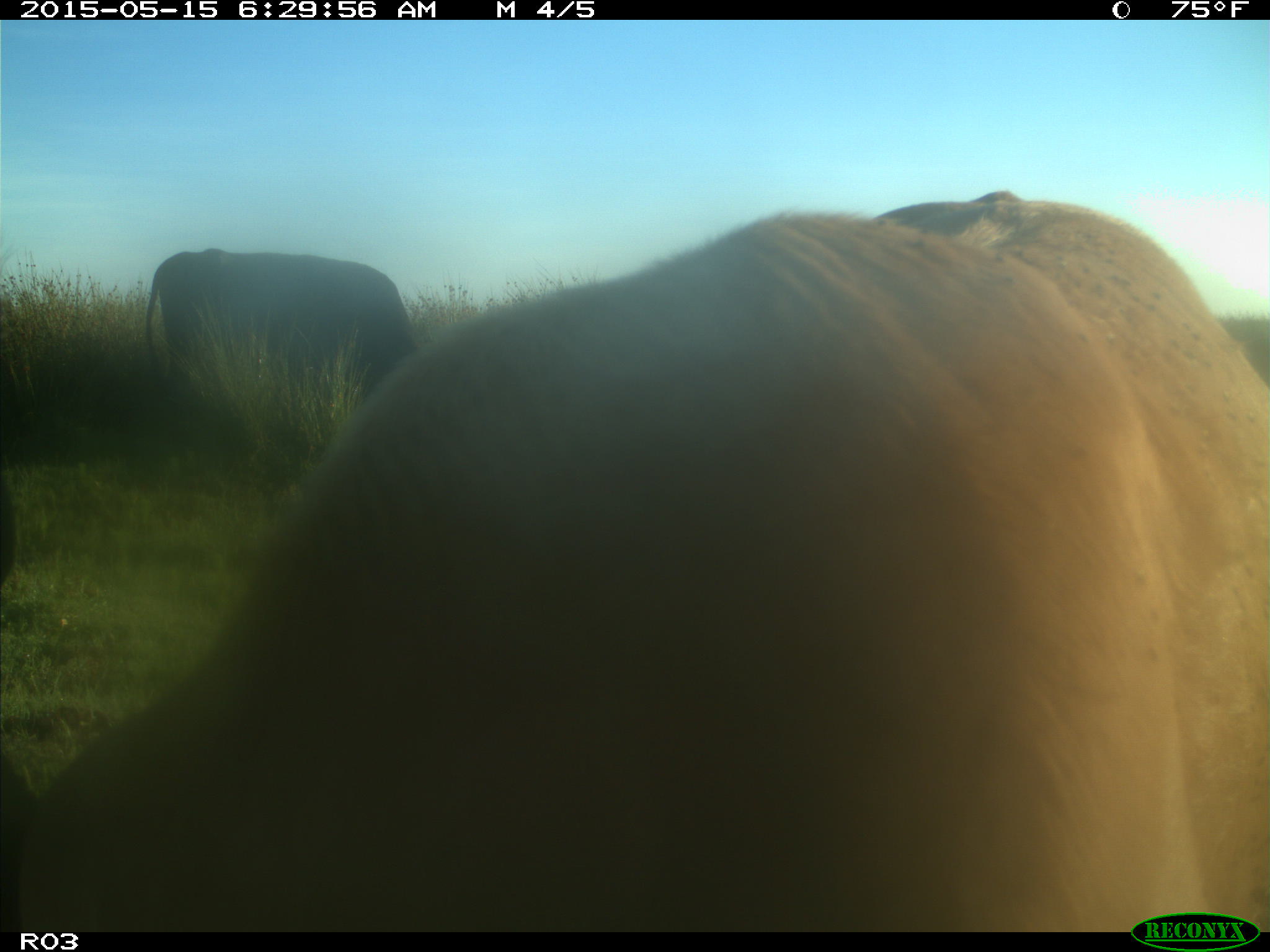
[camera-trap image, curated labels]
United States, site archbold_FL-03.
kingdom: Animalia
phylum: Chordata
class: Mammalia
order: Artiodactyla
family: Bovidae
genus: Bos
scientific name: Bos taurus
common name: domestic cow